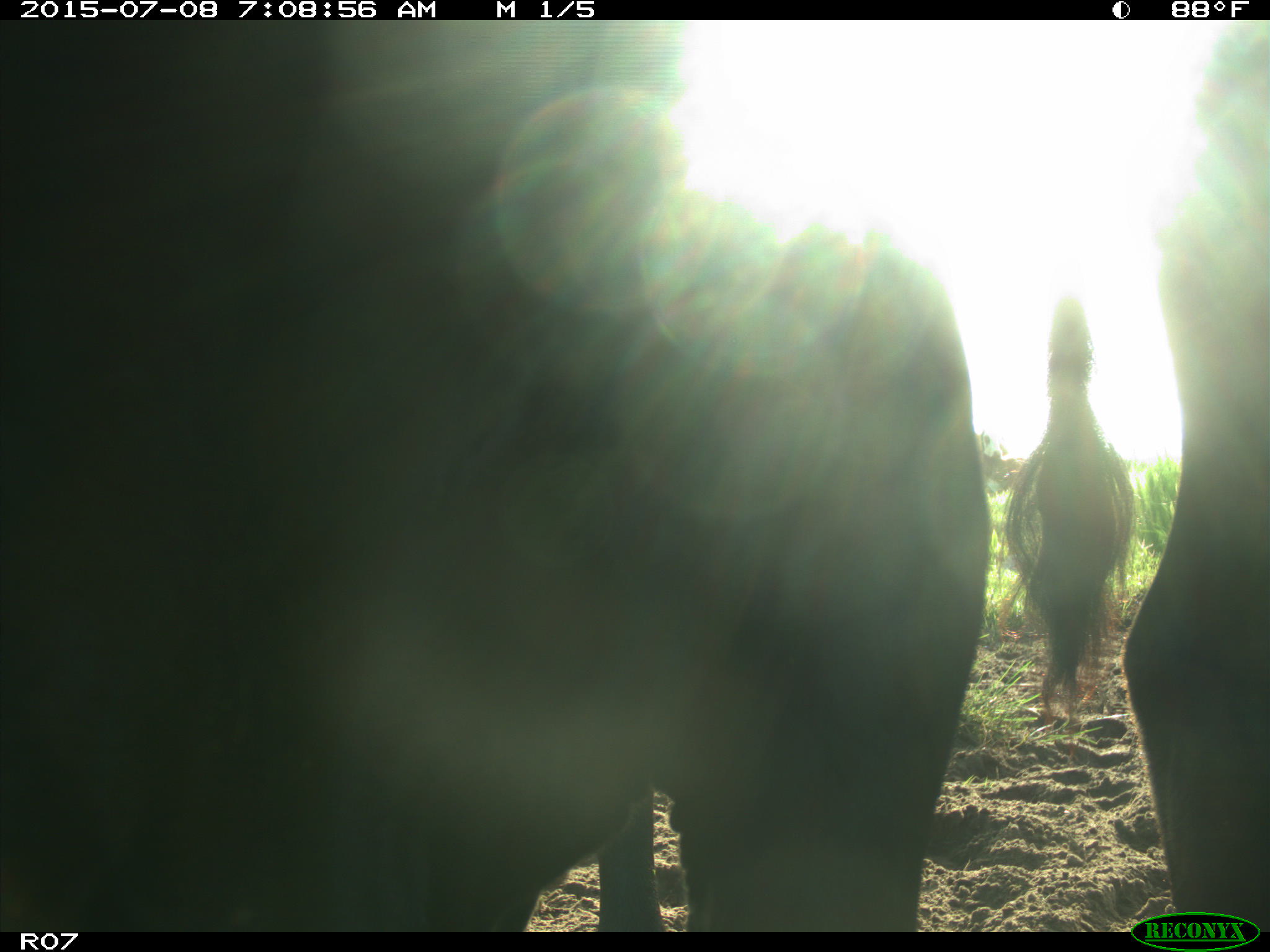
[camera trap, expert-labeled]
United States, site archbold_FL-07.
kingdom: Animalia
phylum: Chordata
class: Mammalia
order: Artiodactyla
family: Bovidae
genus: Bos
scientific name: Bos taurus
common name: domestic cow